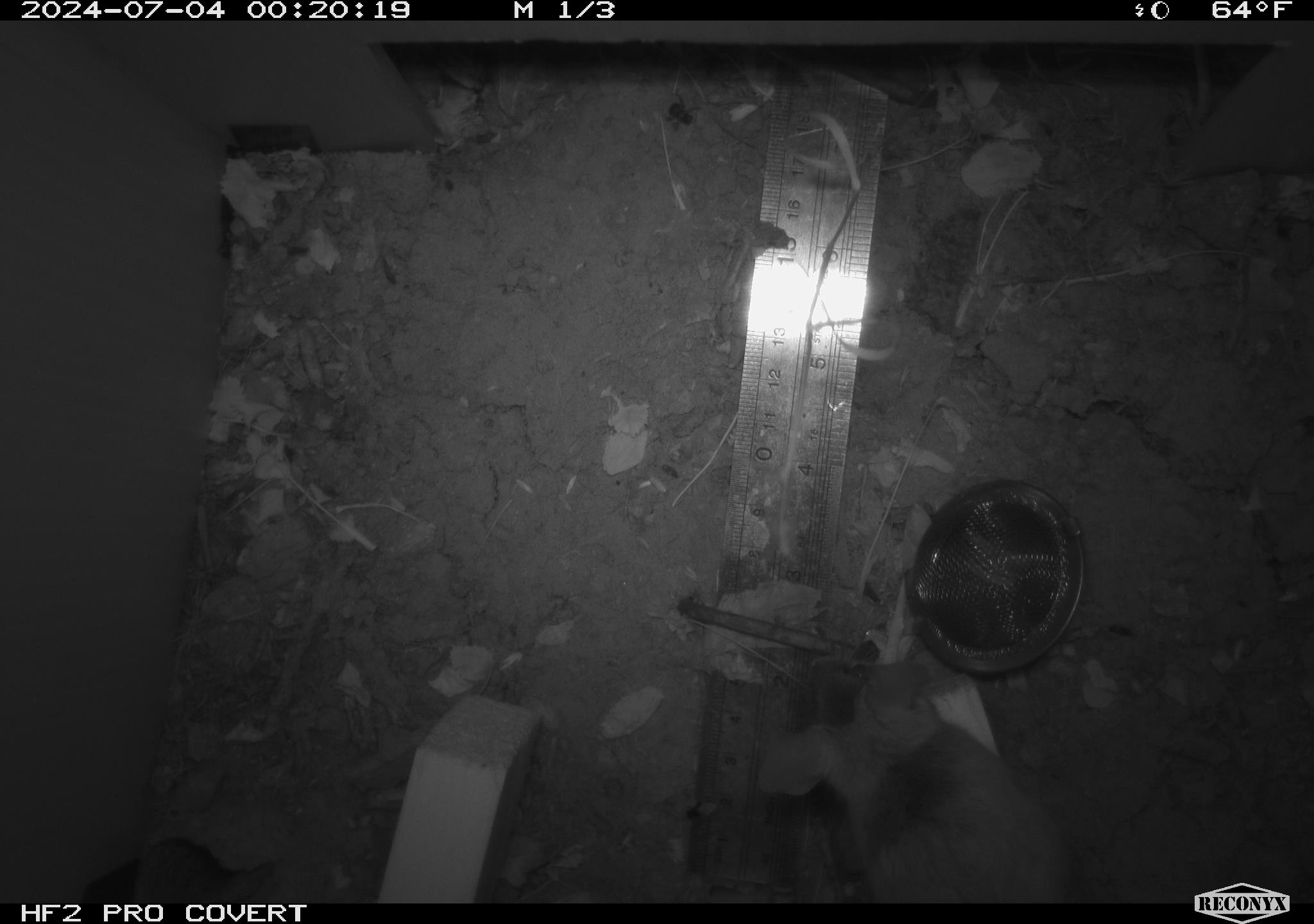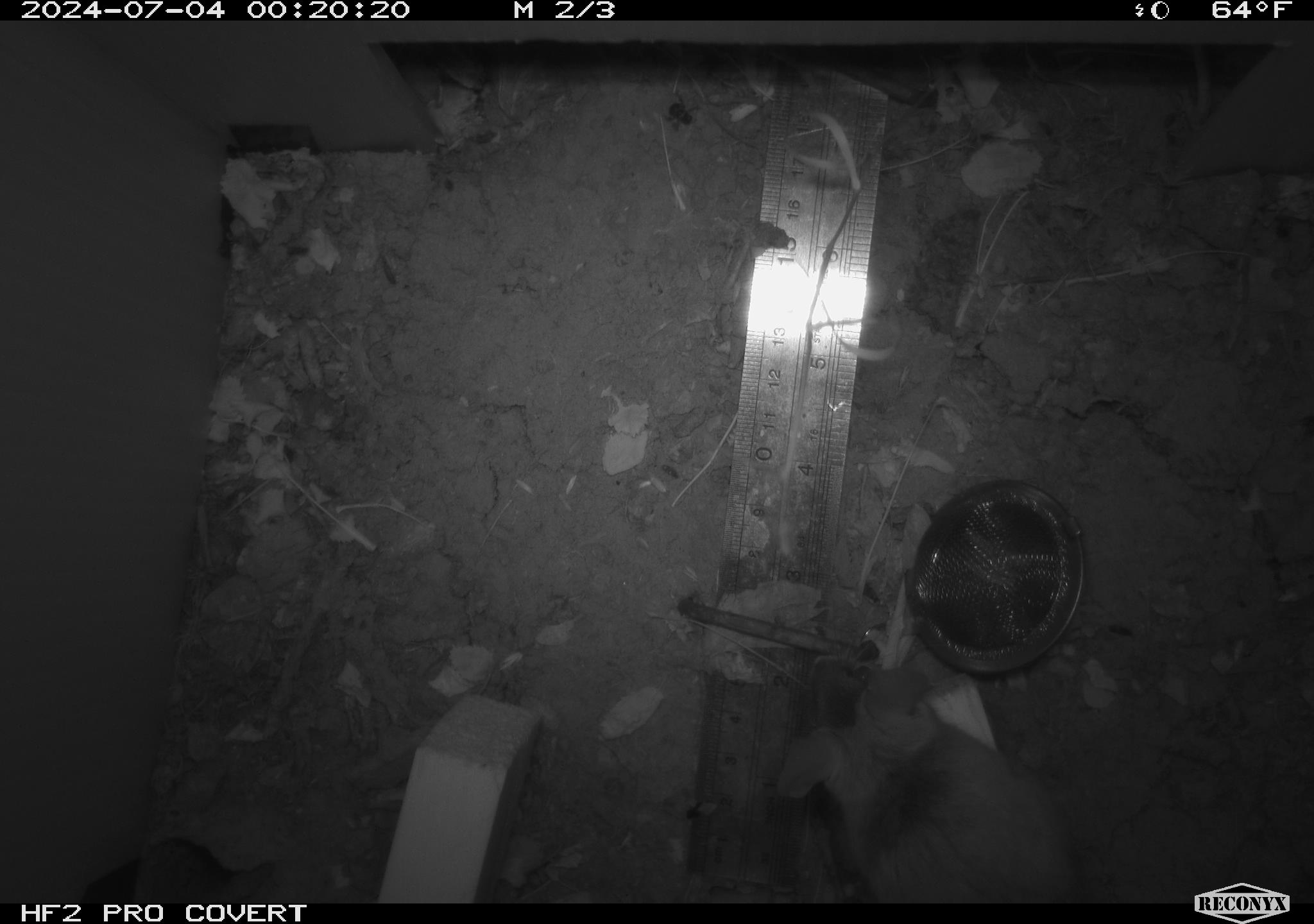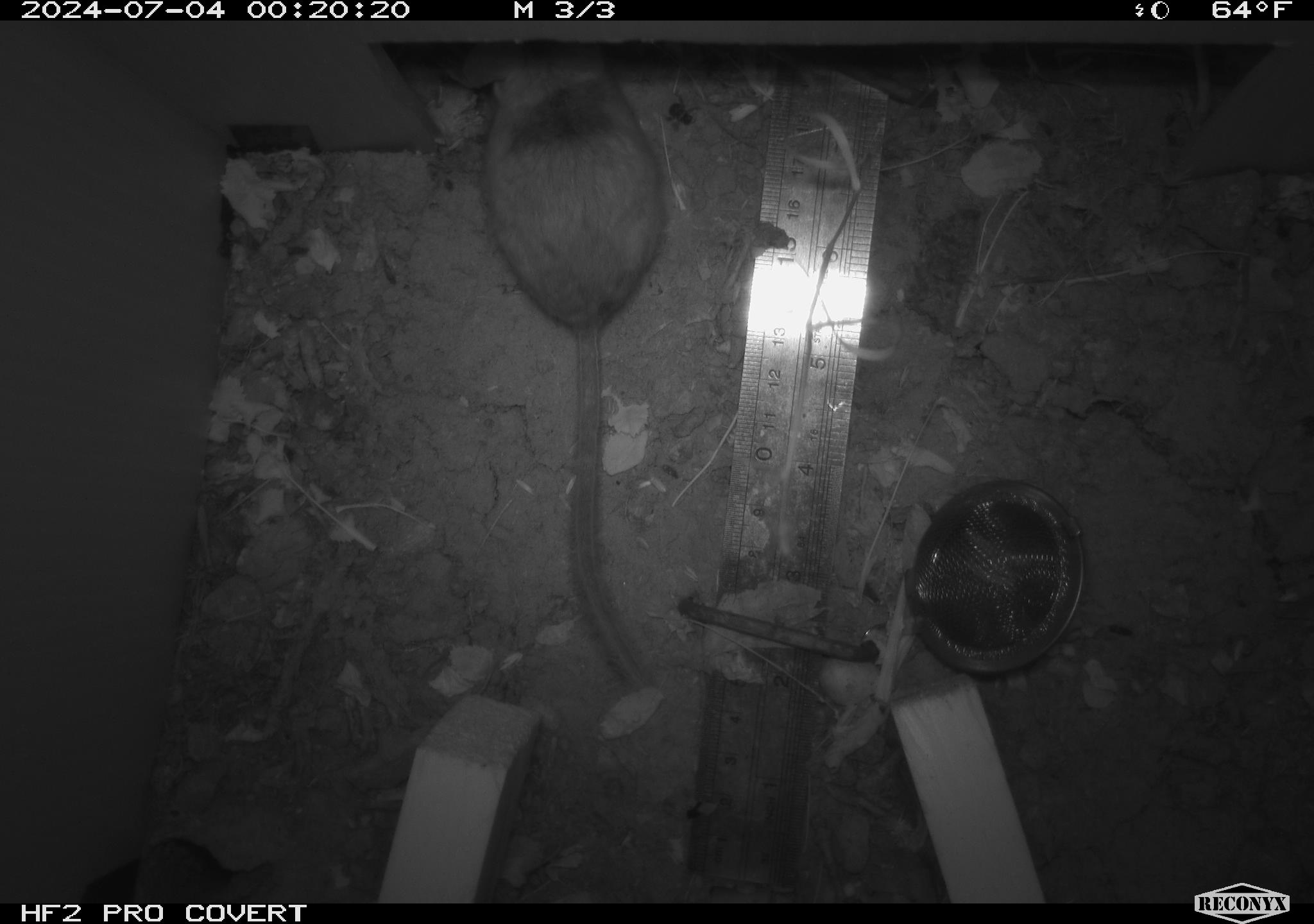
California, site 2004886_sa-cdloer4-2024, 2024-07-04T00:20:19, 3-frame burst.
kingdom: Animalia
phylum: Chordata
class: Mammalia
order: Rodentia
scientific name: Rodentia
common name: rodent